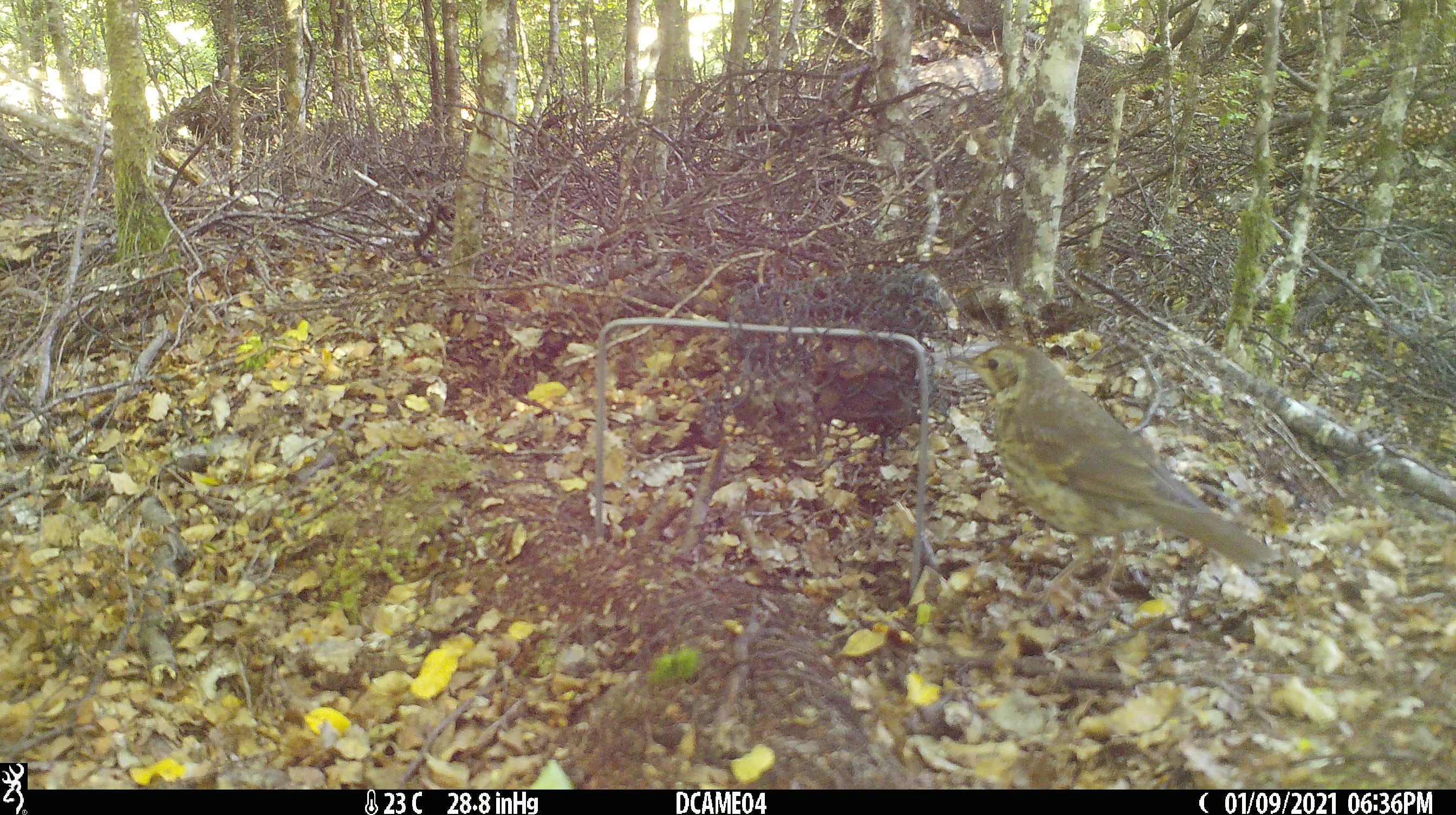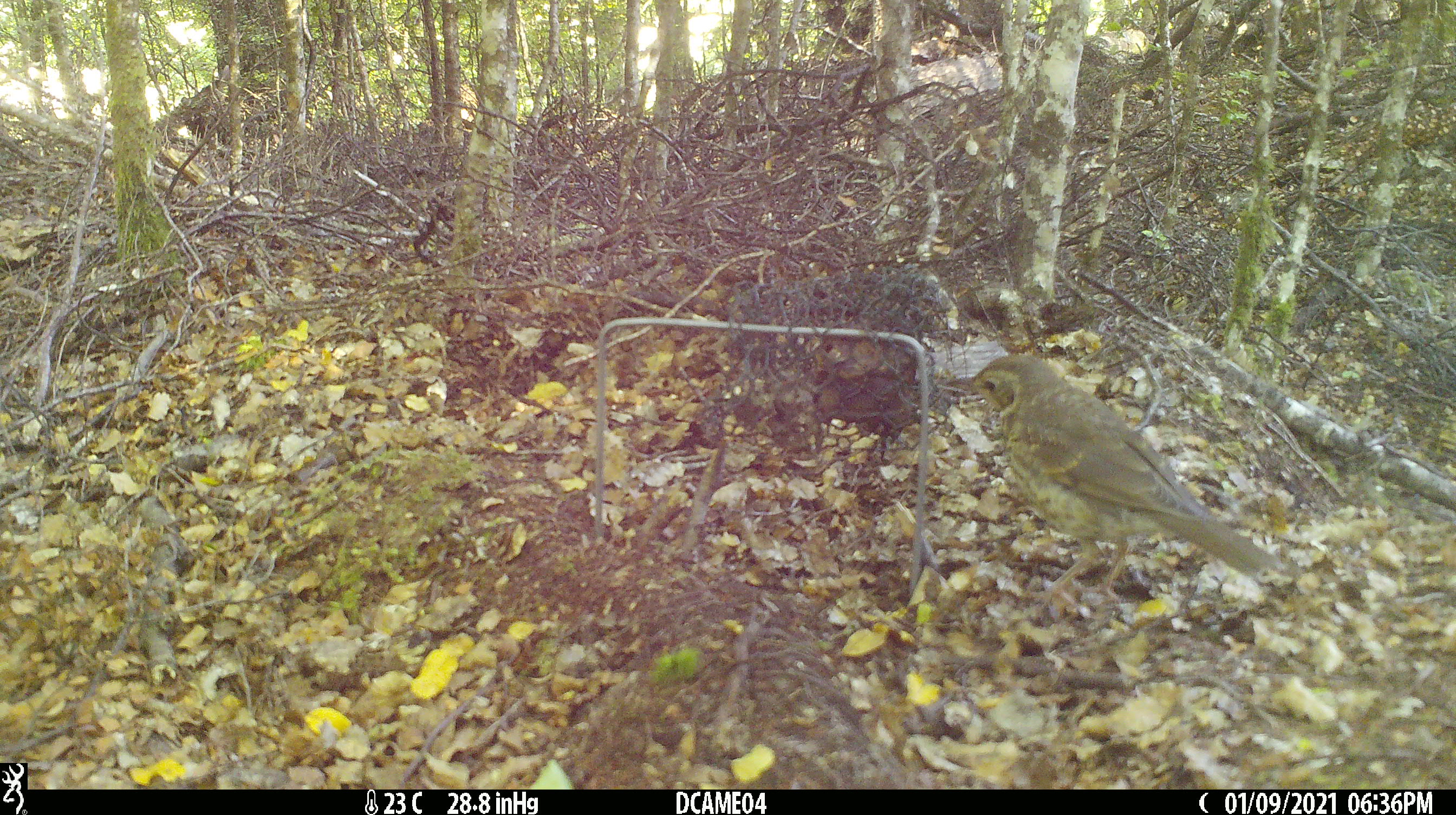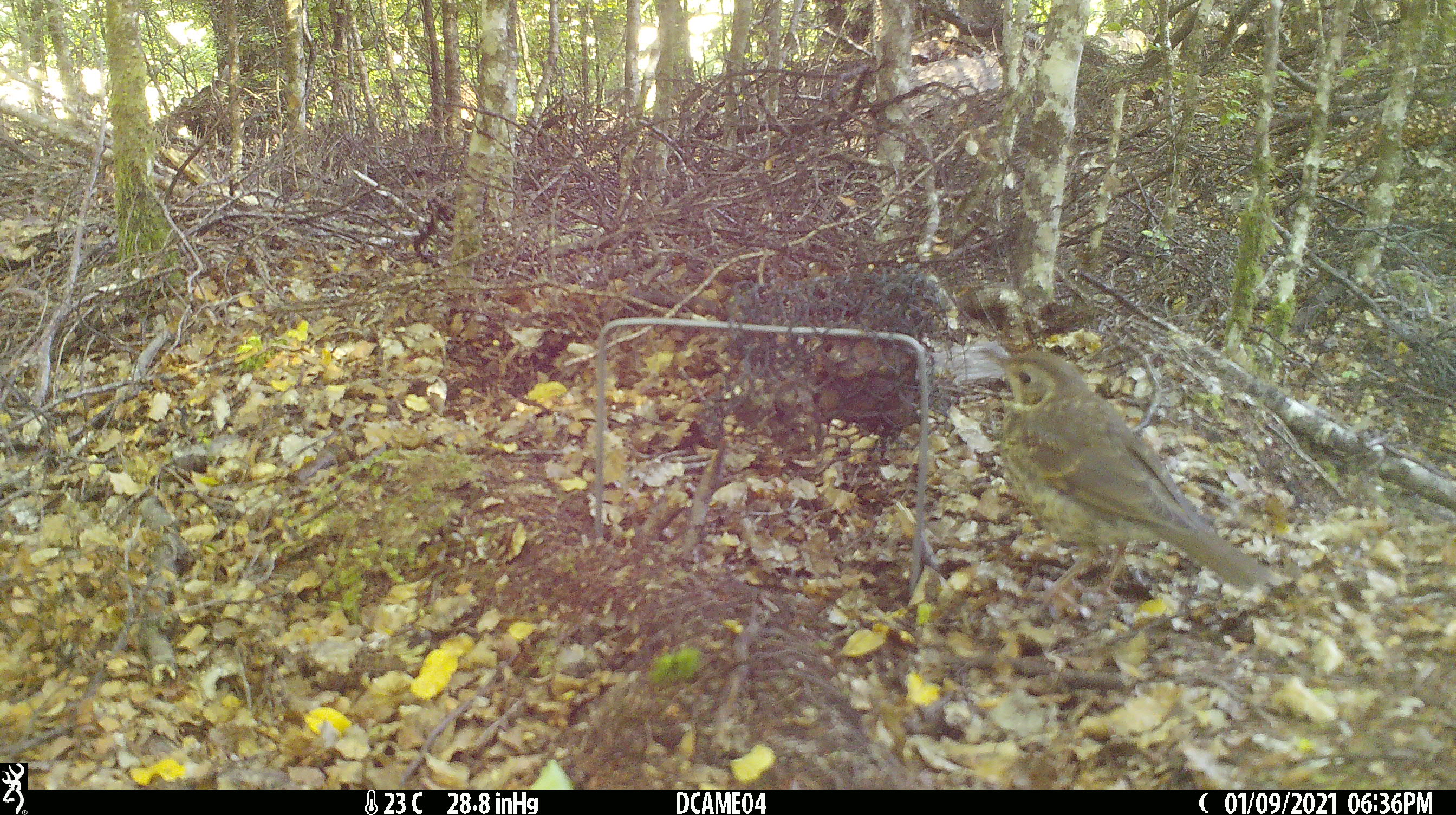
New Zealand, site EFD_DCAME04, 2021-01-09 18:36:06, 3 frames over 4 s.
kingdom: Animalia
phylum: Chordata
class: Aves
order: Passeriformes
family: Turdidae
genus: Turdus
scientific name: Turdus philomelos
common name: song thrush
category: thrush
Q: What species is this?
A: Thrush (song thrush) (Turdus philomelos).